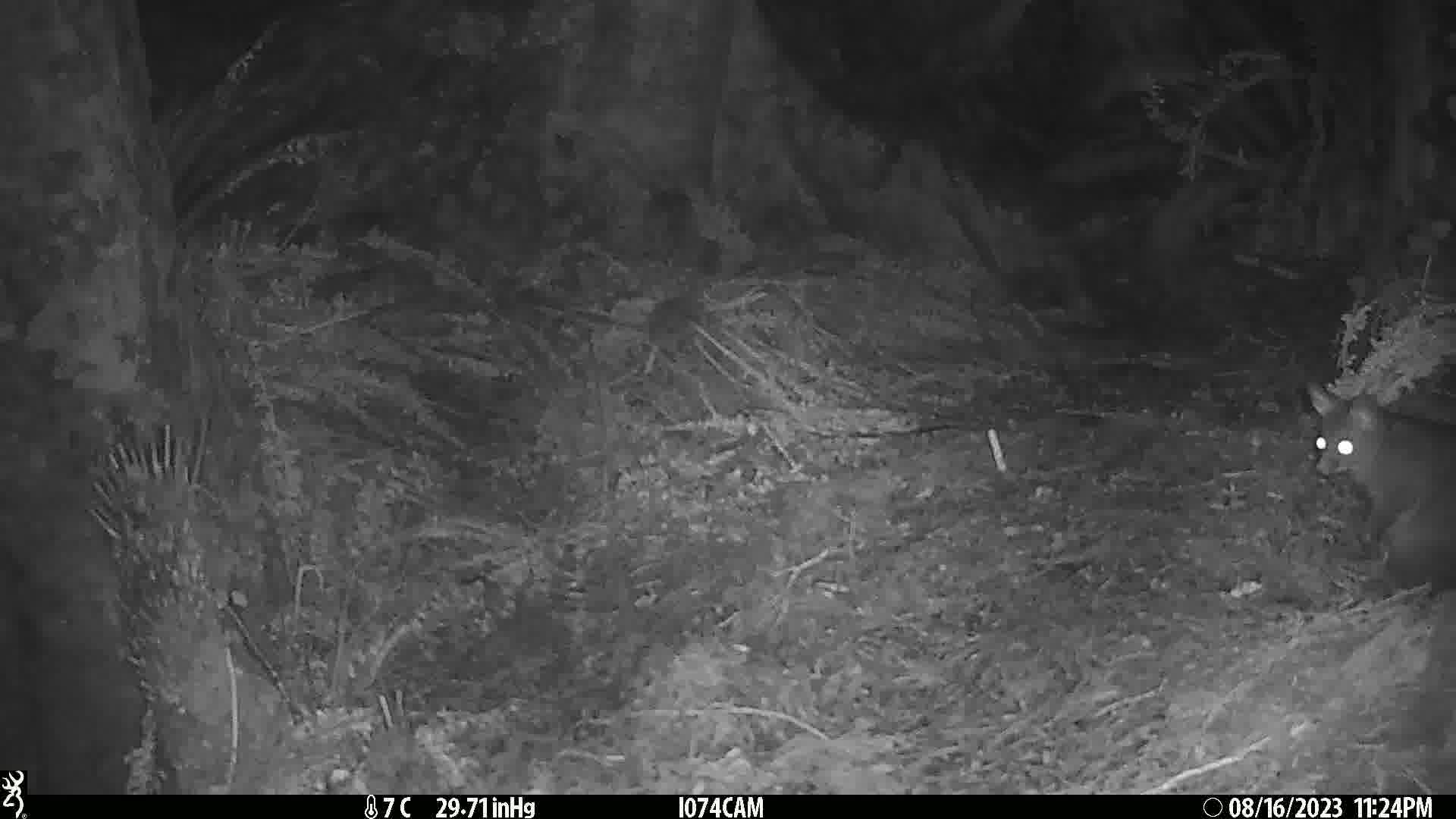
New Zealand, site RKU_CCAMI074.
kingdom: Animalia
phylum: Chordata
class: Mammalia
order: Diprotodontia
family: Phalangeridae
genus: Trichosurus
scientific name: Trichosurus vulpecula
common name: common brushtail possum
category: possum